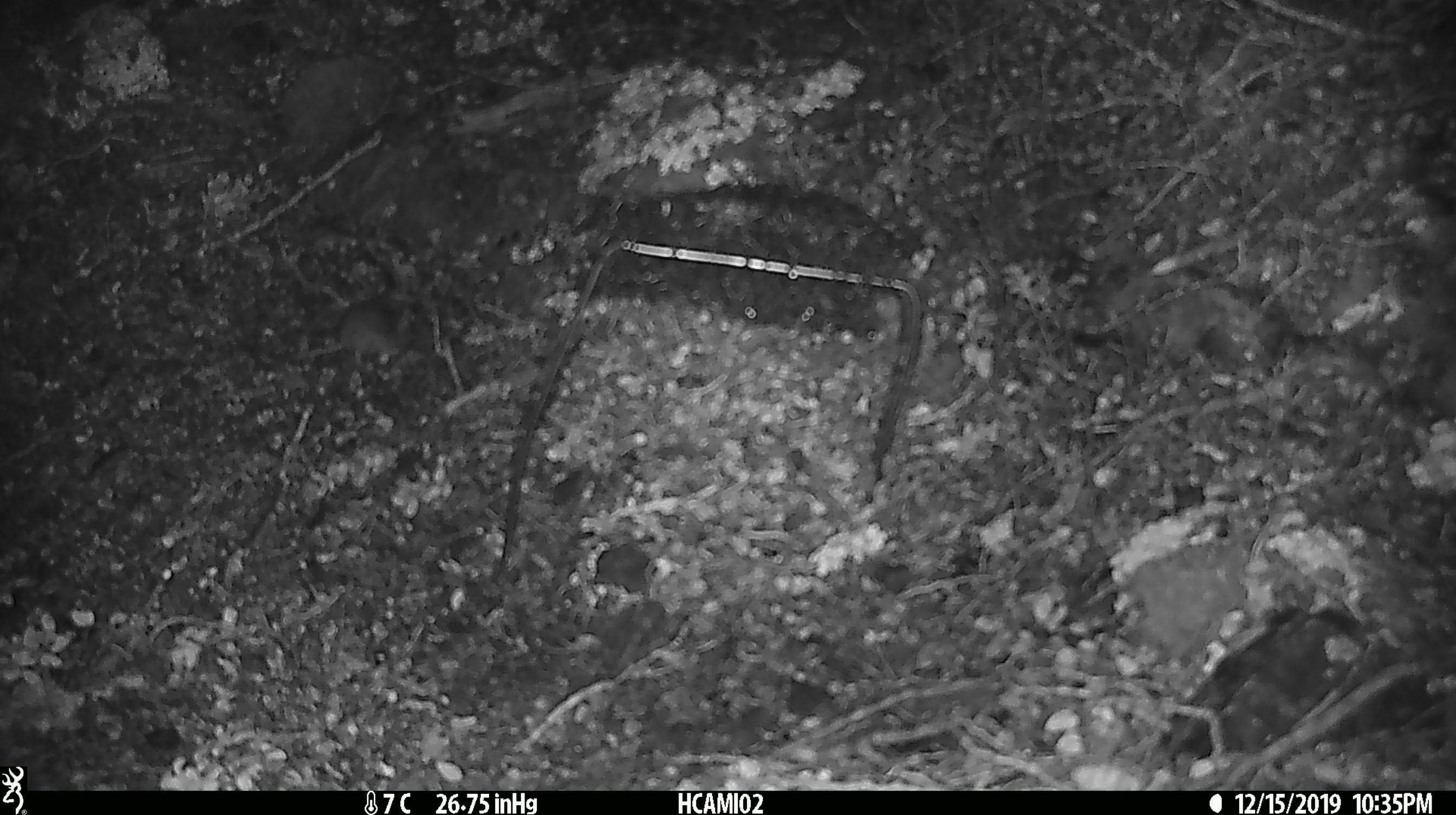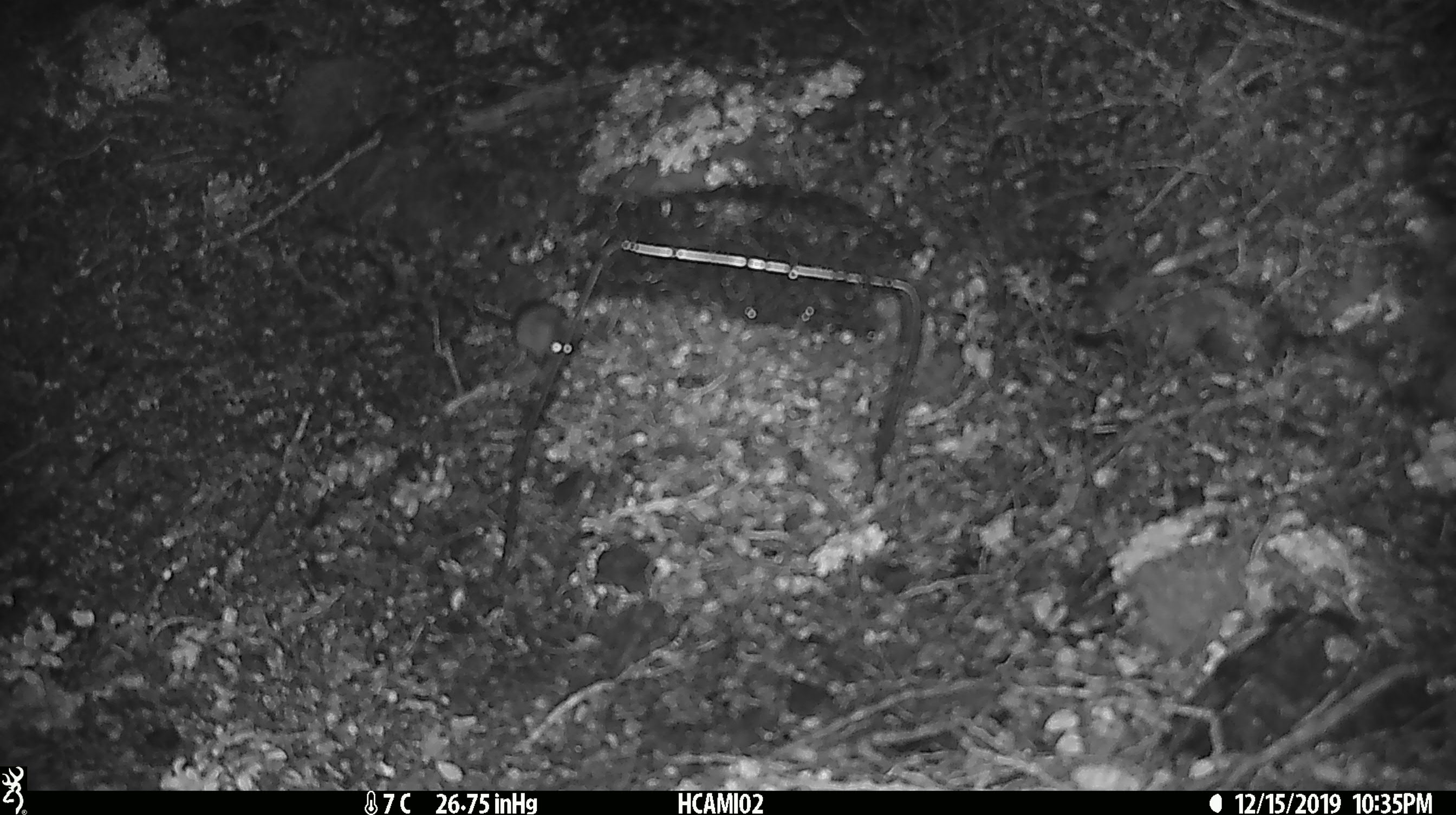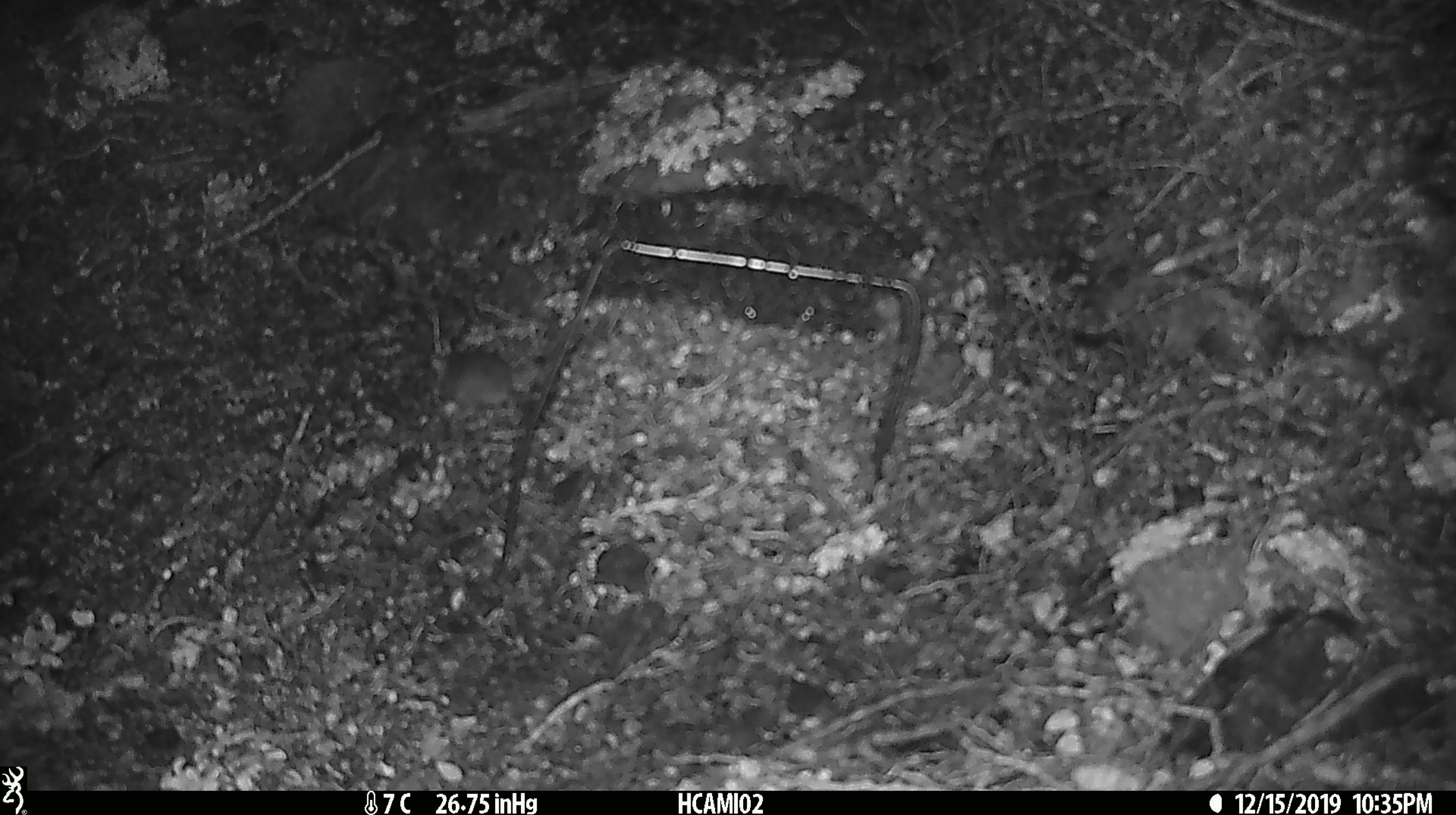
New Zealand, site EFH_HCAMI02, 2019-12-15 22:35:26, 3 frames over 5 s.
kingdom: Animalia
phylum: Chordata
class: Mammalia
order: Rodentia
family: Muridae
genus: Mus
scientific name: Mus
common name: mouse